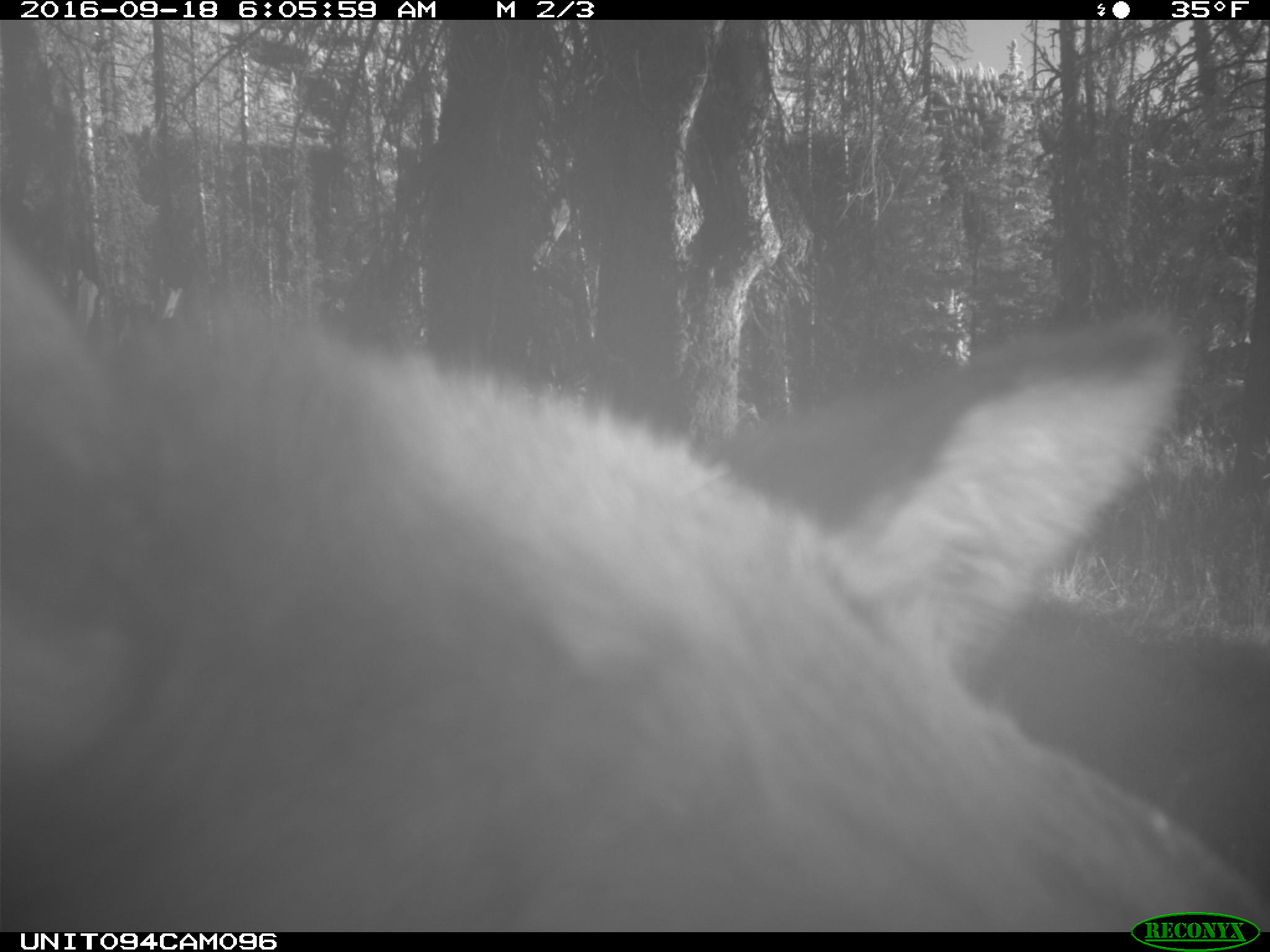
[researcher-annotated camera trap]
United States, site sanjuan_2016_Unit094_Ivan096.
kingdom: Animalia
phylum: Chordata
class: Mammalia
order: Artiodactyla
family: Cervidae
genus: Cervus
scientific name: Cervus elaphus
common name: red deer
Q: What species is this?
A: Cervus elaphus (red deer).